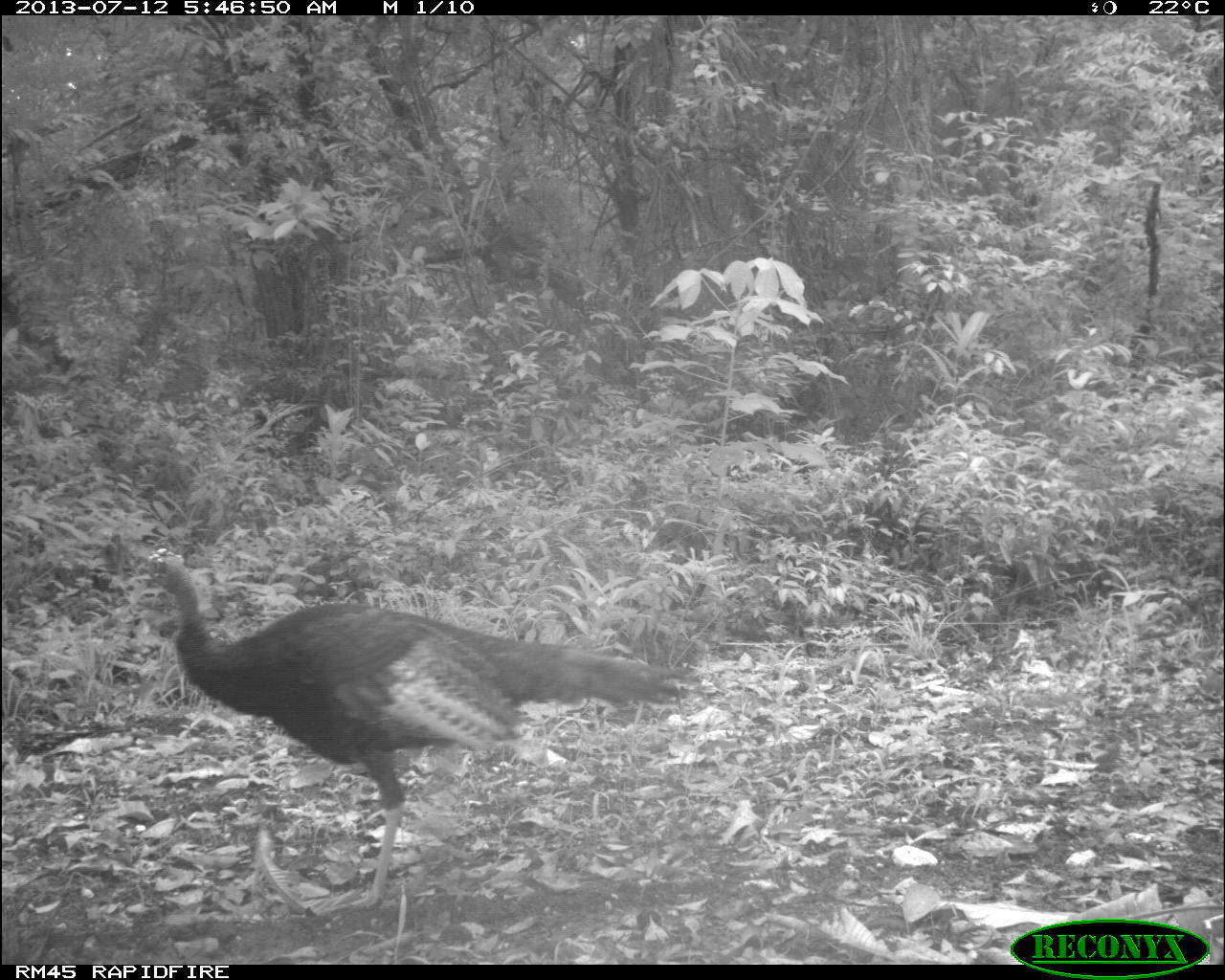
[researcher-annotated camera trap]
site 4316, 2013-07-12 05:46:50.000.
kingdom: Animalia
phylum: Chordata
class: Aves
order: Galliformes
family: Phasianidae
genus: Meleagris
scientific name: Meleagris ocellata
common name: ocellated turkey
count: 1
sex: male